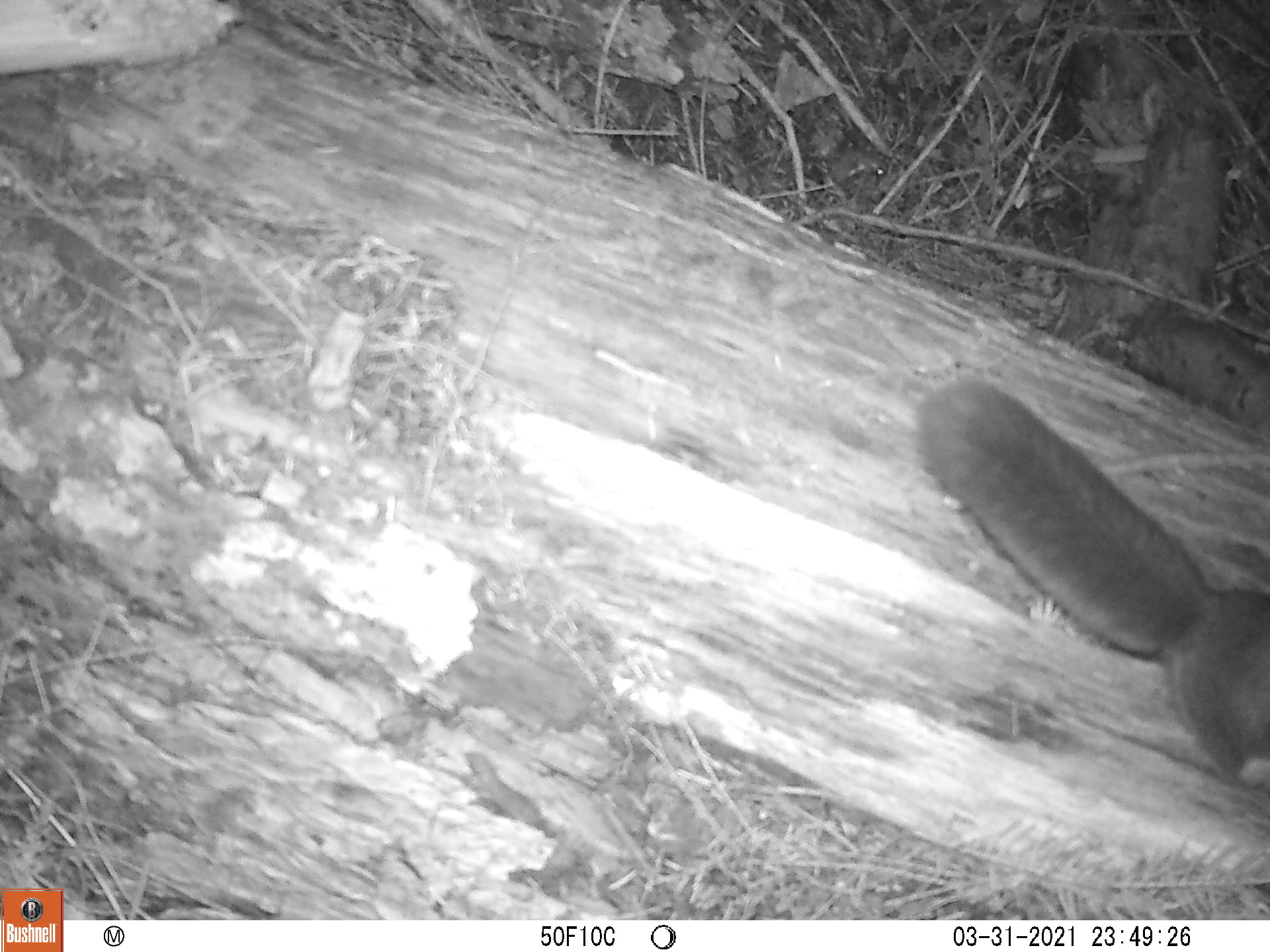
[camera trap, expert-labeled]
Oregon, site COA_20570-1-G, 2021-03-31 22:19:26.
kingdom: Animalia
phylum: Chordata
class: Mammalia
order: Rodentia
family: Sciuridae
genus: Glaucomys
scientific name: Glaucomys oregonensis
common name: humboldt's flying squirrel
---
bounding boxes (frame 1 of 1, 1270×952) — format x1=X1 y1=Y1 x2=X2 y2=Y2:
humboldt's flying squirrel: x1=912 y1=373 x2=1262 y2=784